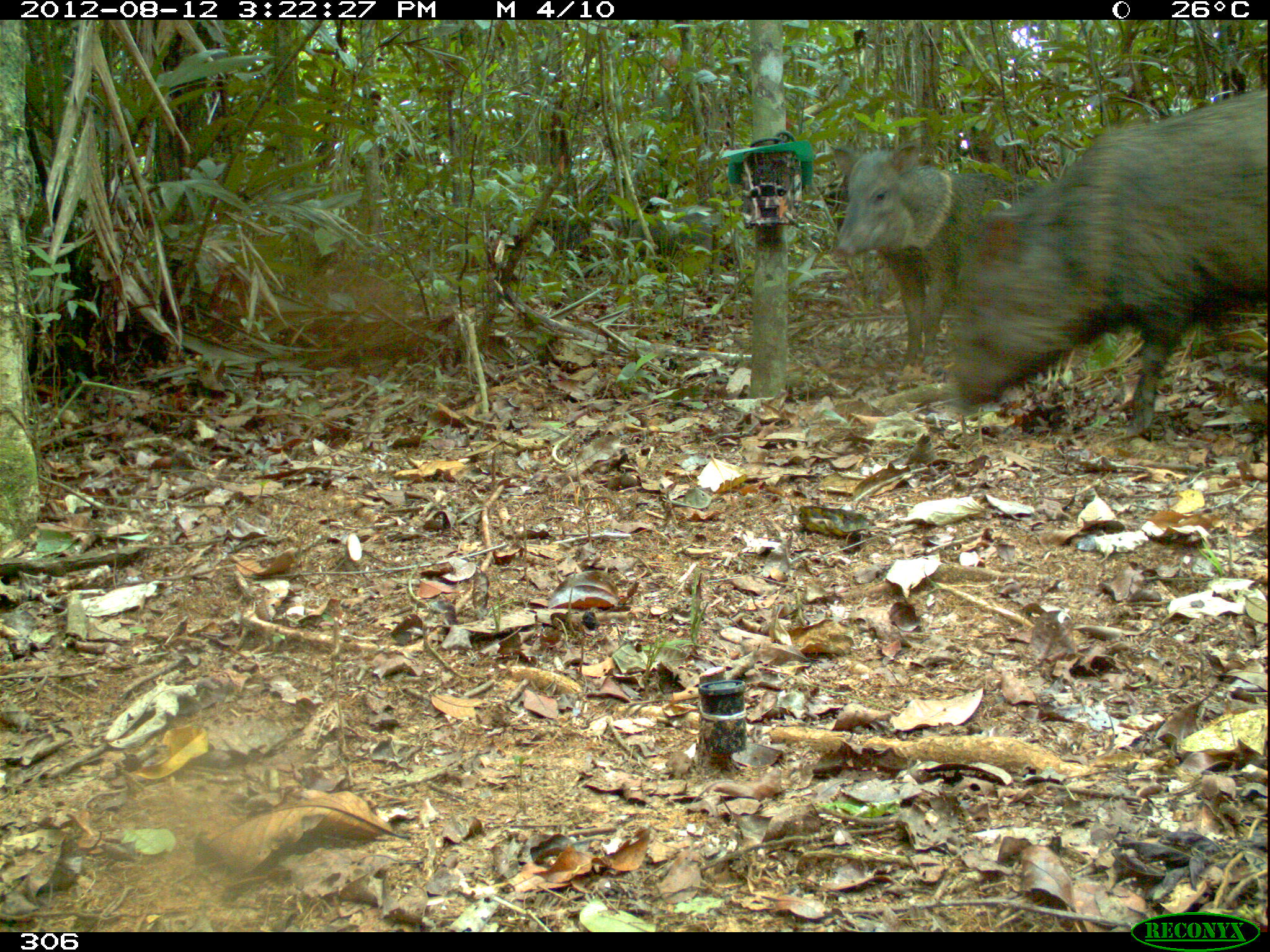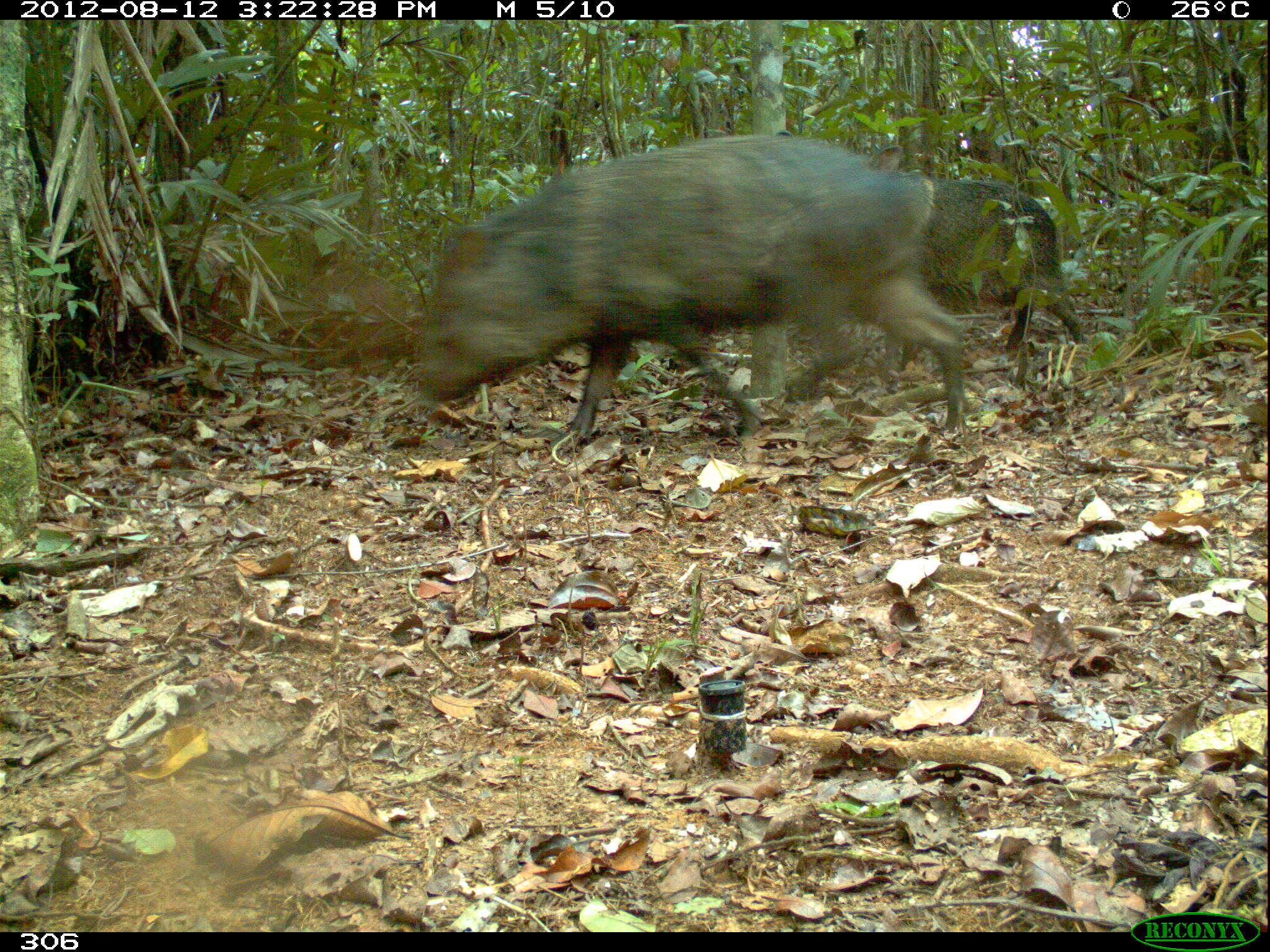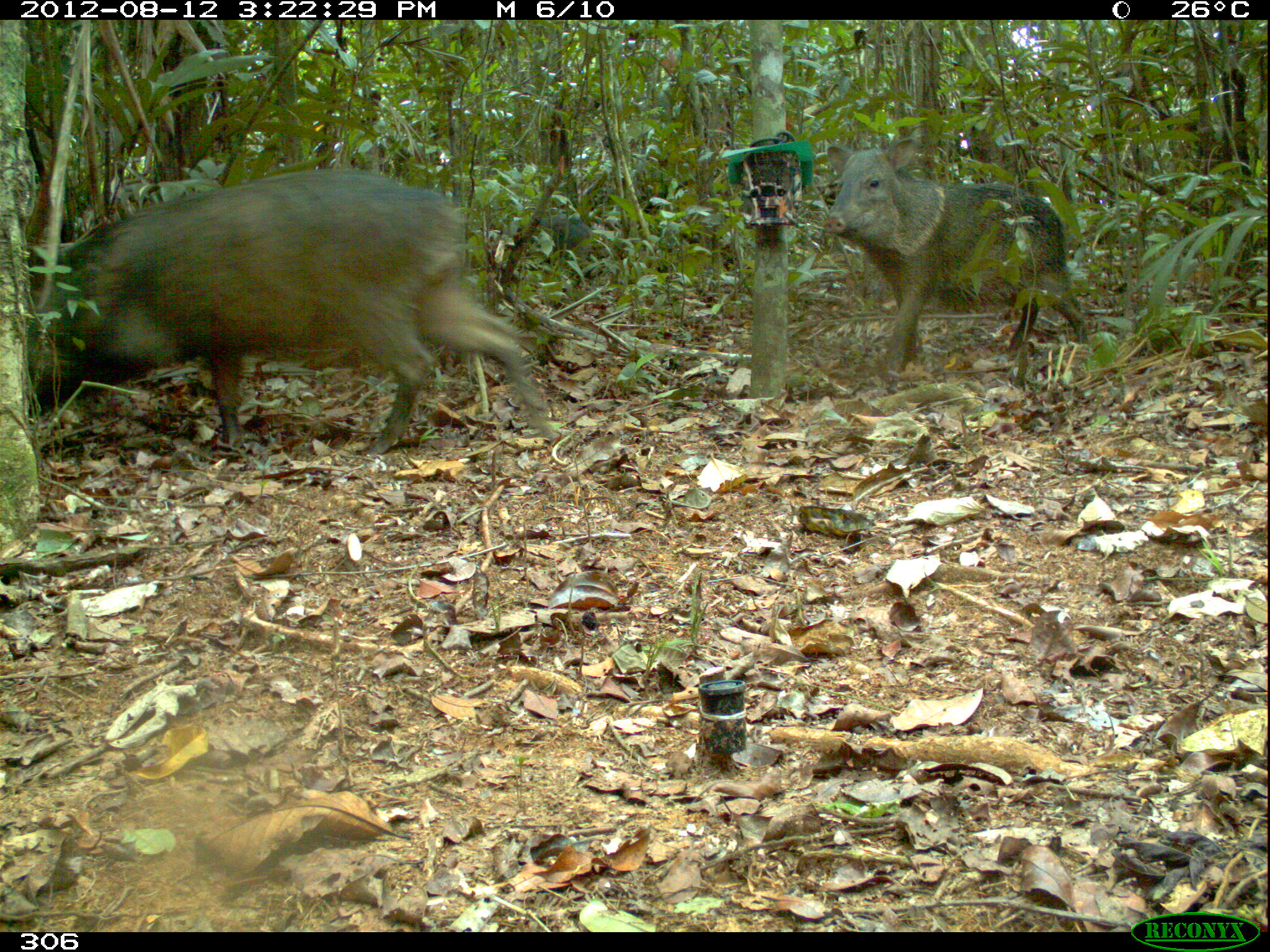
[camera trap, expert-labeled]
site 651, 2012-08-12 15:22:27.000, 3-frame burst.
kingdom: Animalia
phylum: Chordata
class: Mammalia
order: Artiodactyla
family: Tayassuidae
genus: Pecari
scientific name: Pecari tajacu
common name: collared peccary